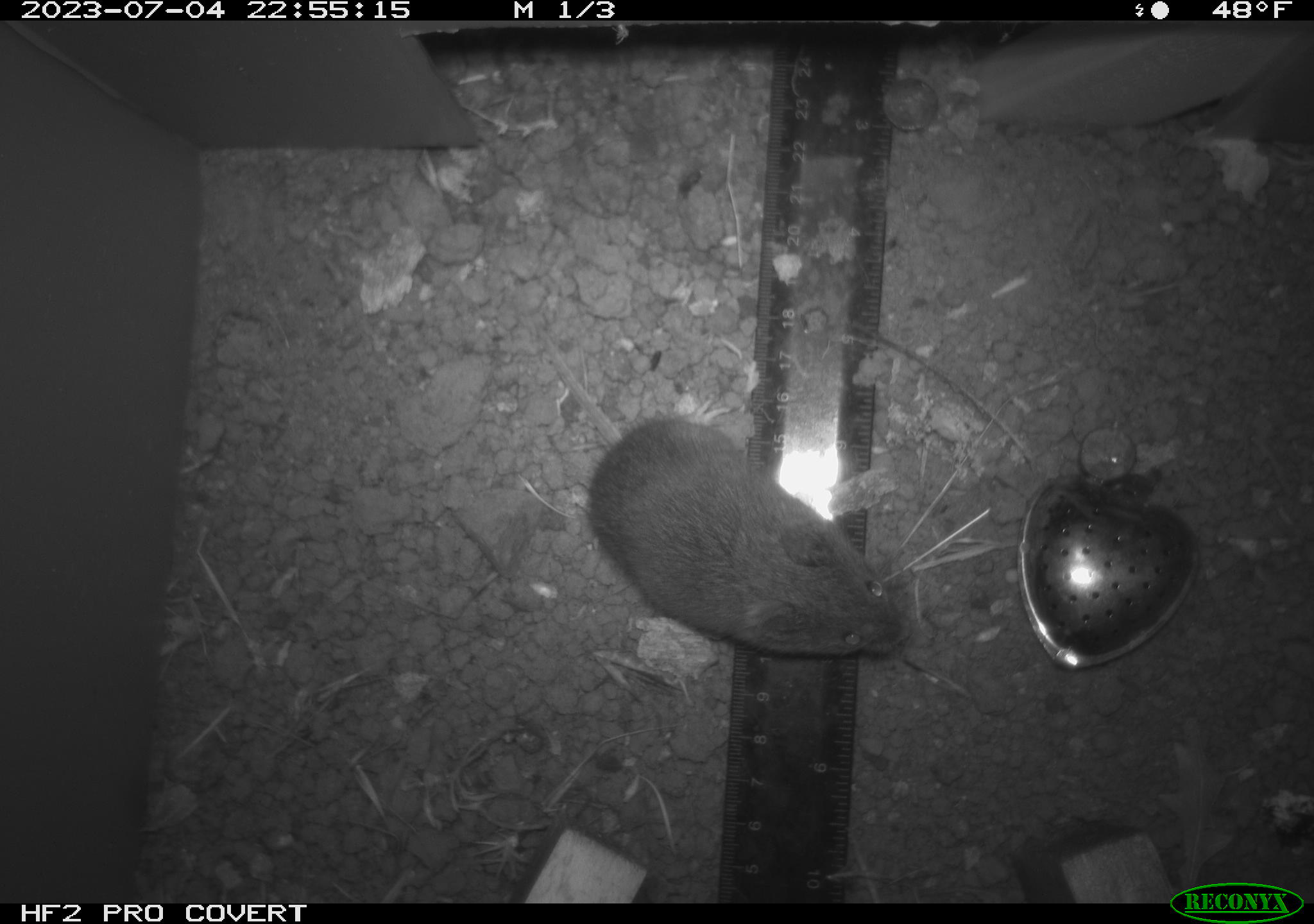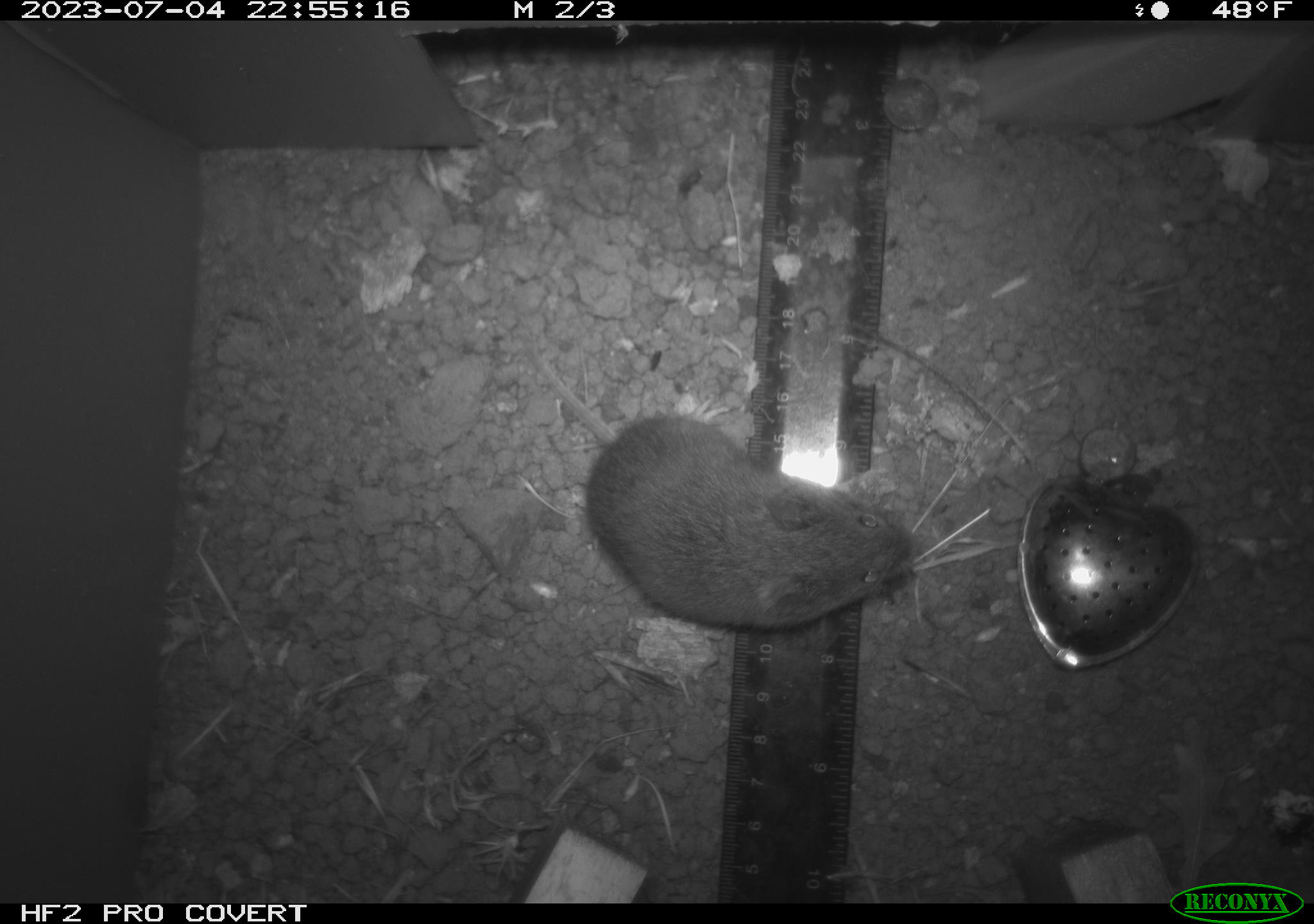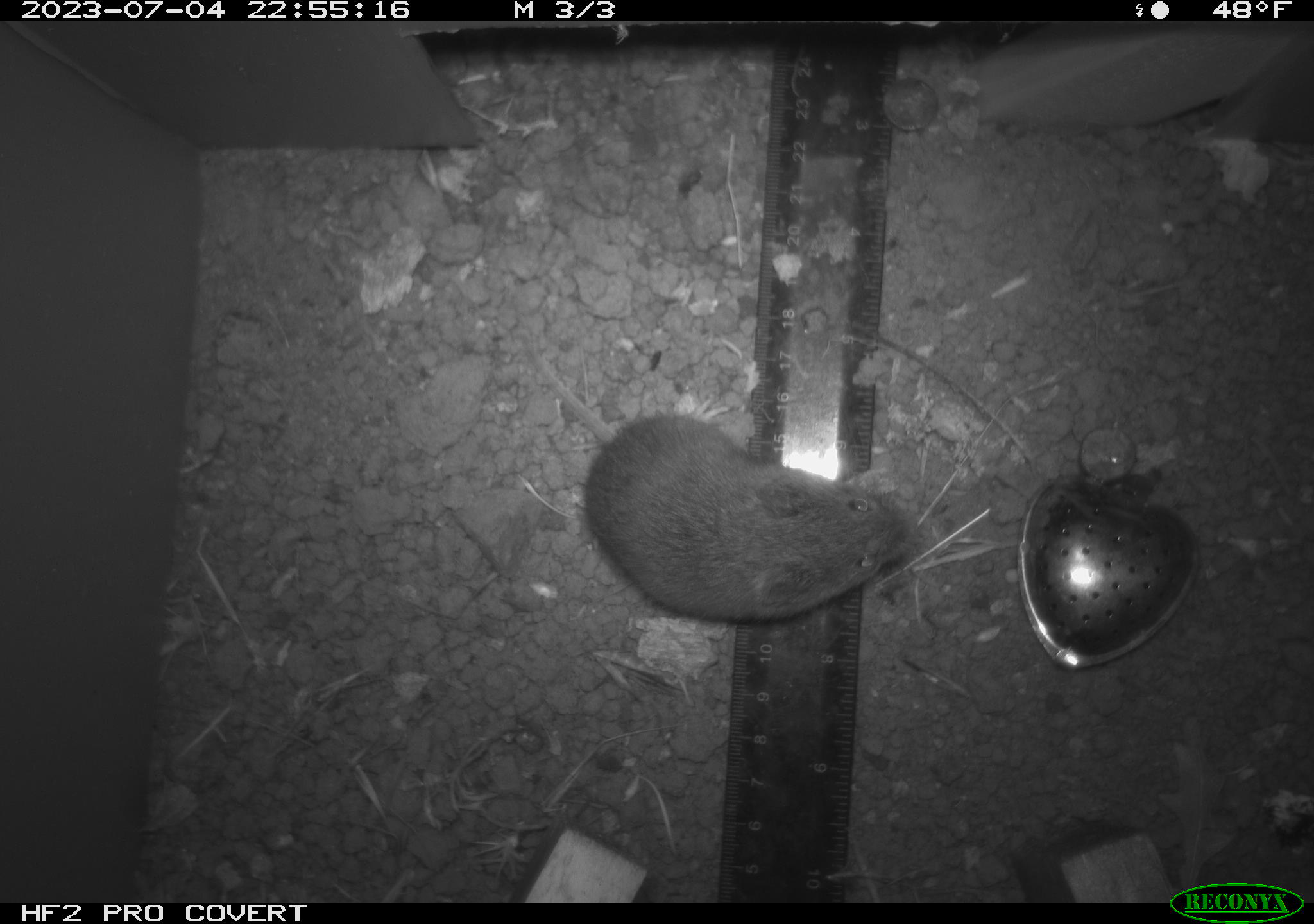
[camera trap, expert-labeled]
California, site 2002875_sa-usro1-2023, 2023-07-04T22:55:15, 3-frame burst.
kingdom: Animalia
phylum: Chordata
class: Mammalia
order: Rodentia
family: Cricetidae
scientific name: Arvicolinae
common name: voles, lemmings, and muskrats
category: arvicolinae subfamily